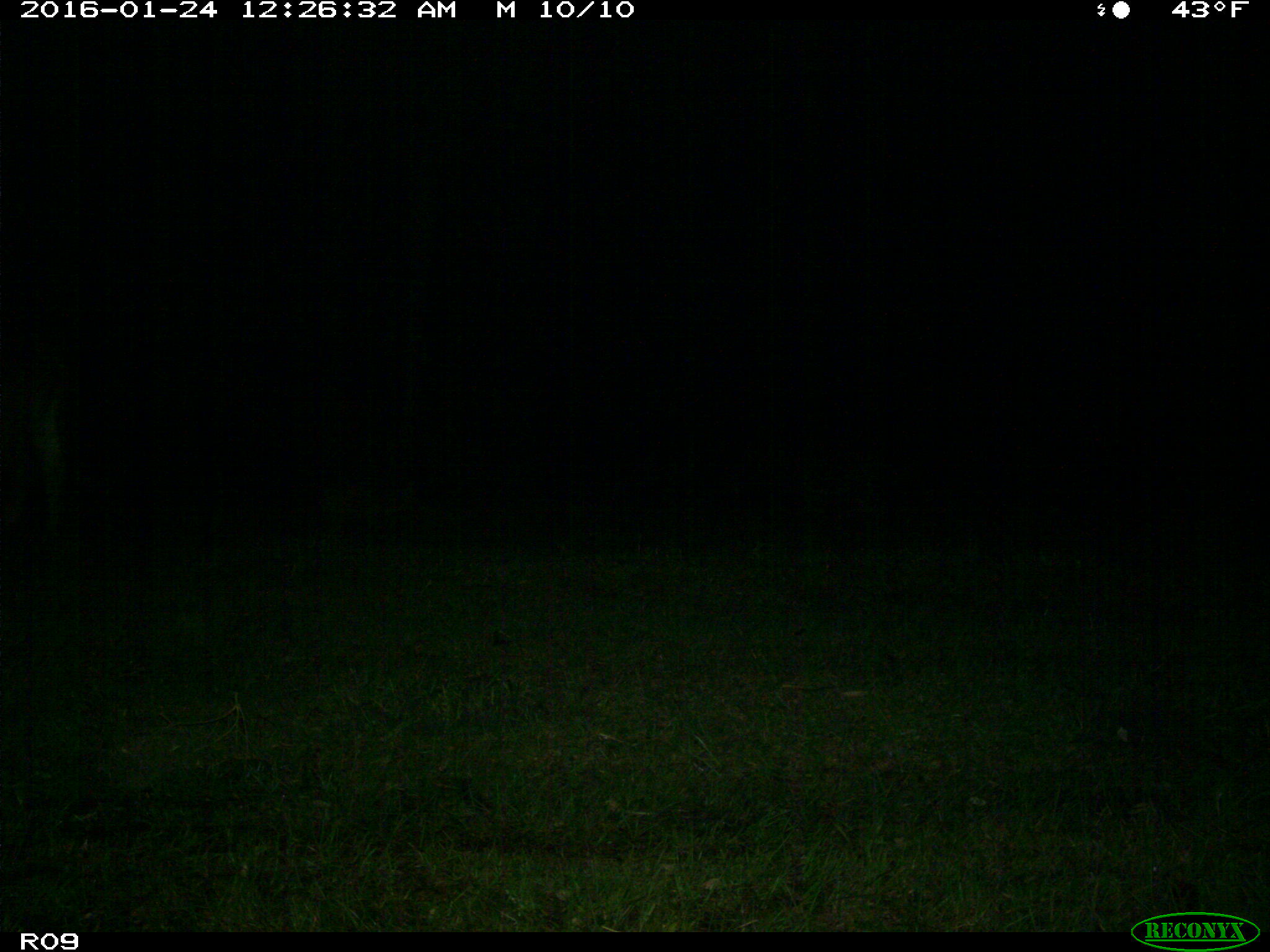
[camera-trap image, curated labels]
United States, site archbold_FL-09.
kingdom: Animalia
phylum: Chordata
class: Mammalia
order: Artiodactyla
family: Bovidae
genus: Bos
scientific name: Bos taurus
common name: domestic cow